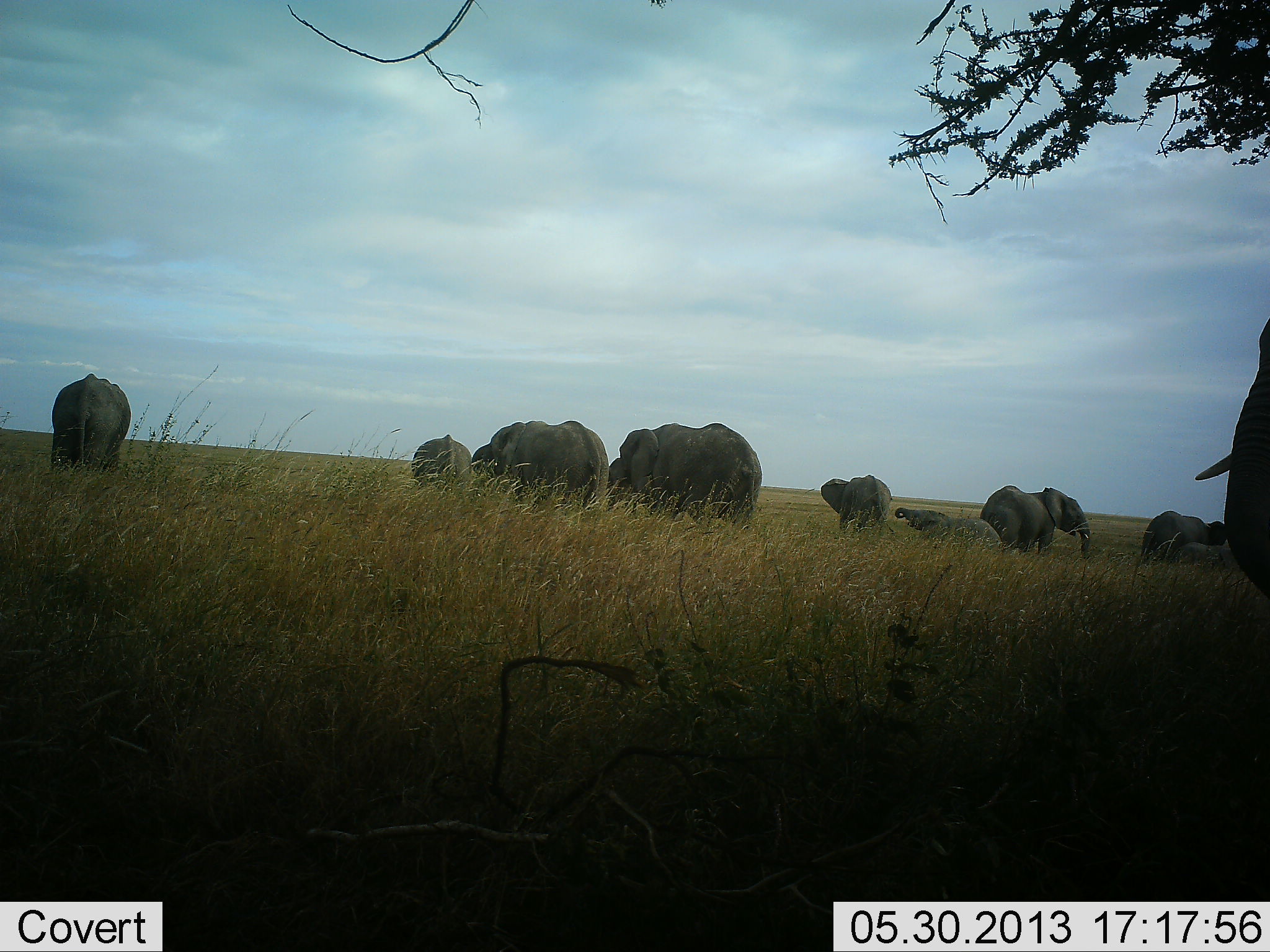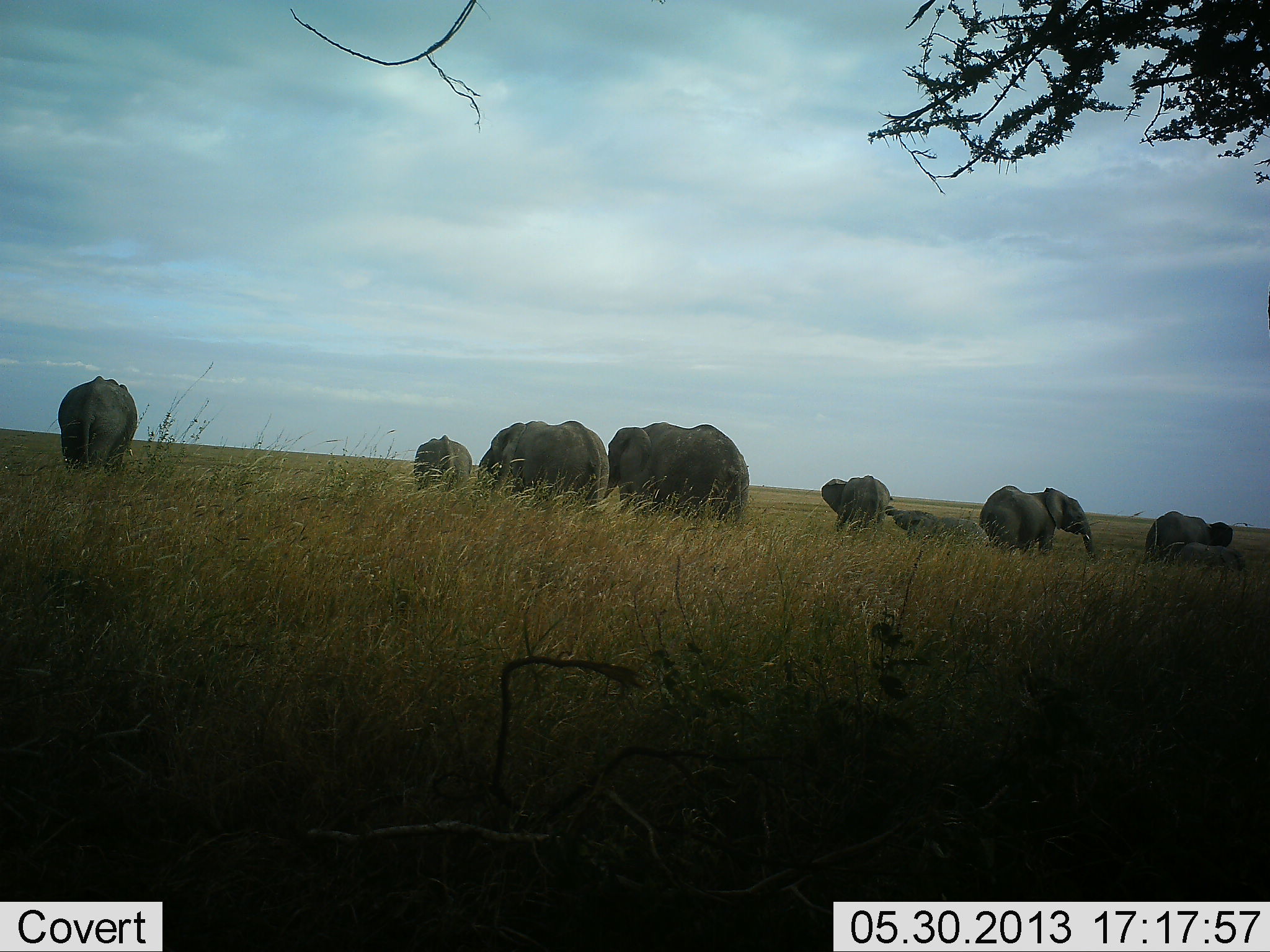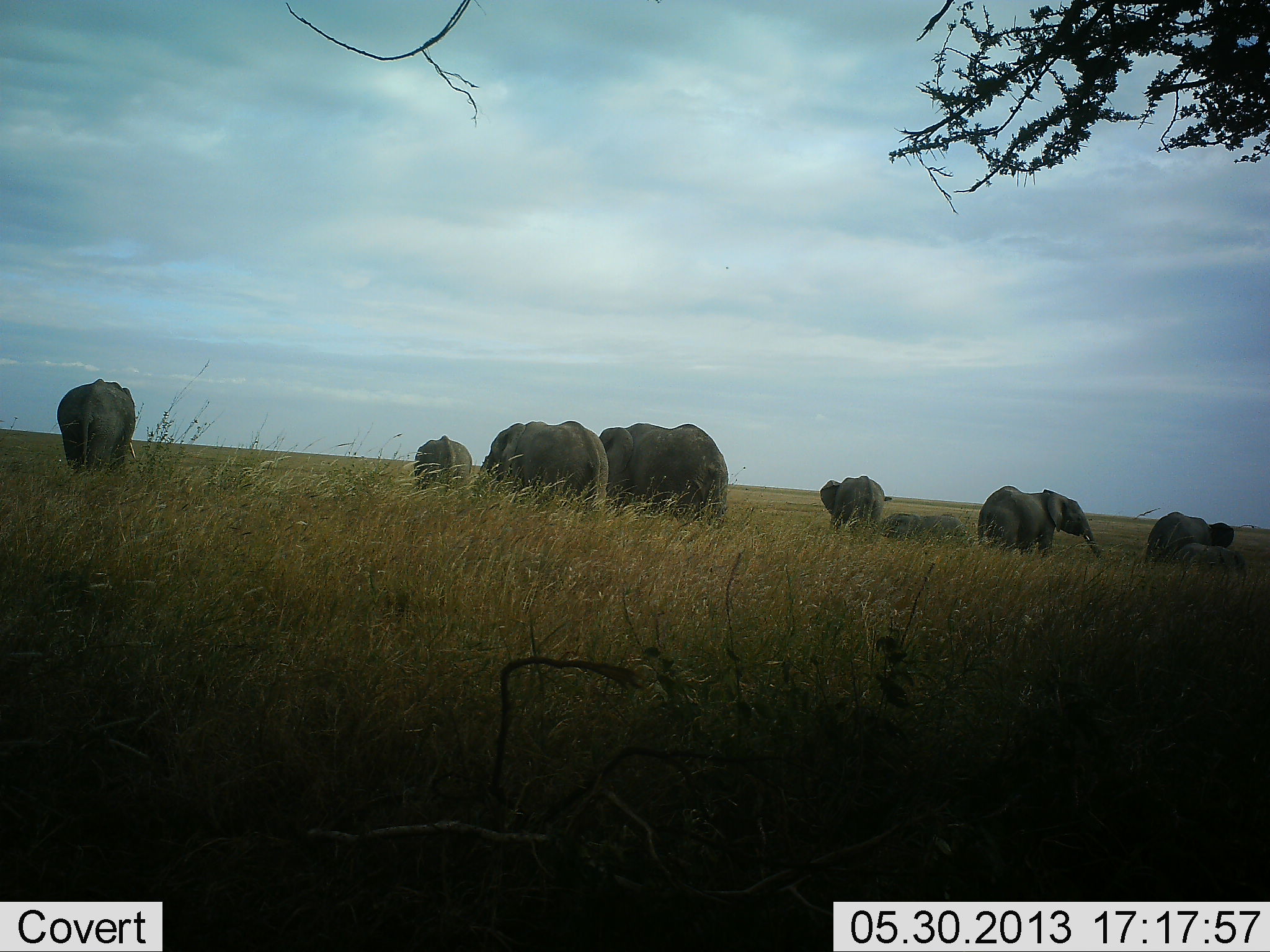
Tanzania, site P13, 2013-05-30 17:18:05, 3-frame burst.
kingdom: Animalia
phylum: Chordata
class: Mammalia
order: Proboscidea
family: Elephantidae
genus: Loxodonta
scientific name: Loxodonta africana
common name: african bush elephant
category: elephant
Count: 9.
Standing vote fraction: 72%.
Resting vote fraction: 8%.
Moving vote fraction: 56%.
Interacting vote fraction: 20%.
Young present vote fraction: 72%.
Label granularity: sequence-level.